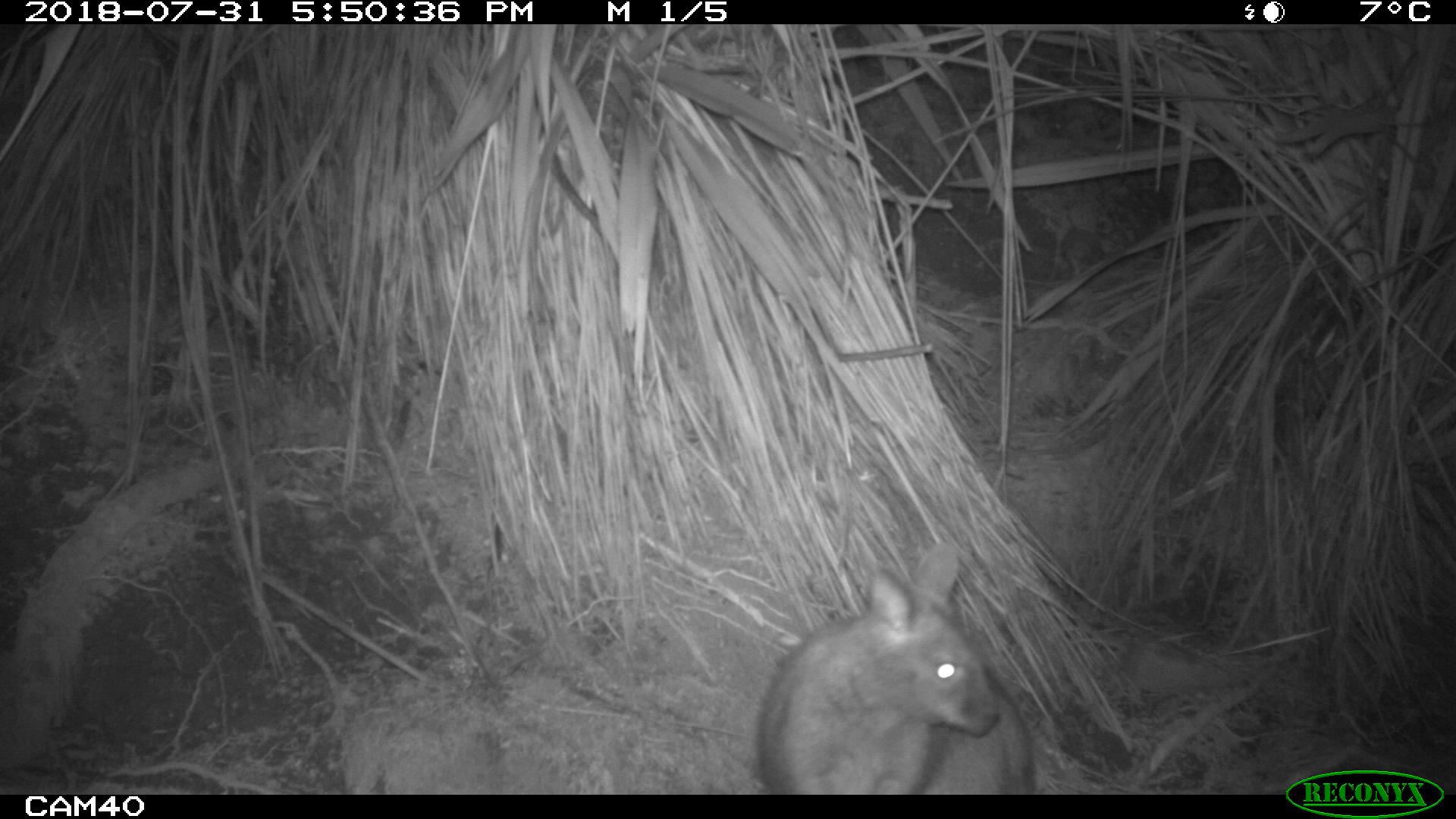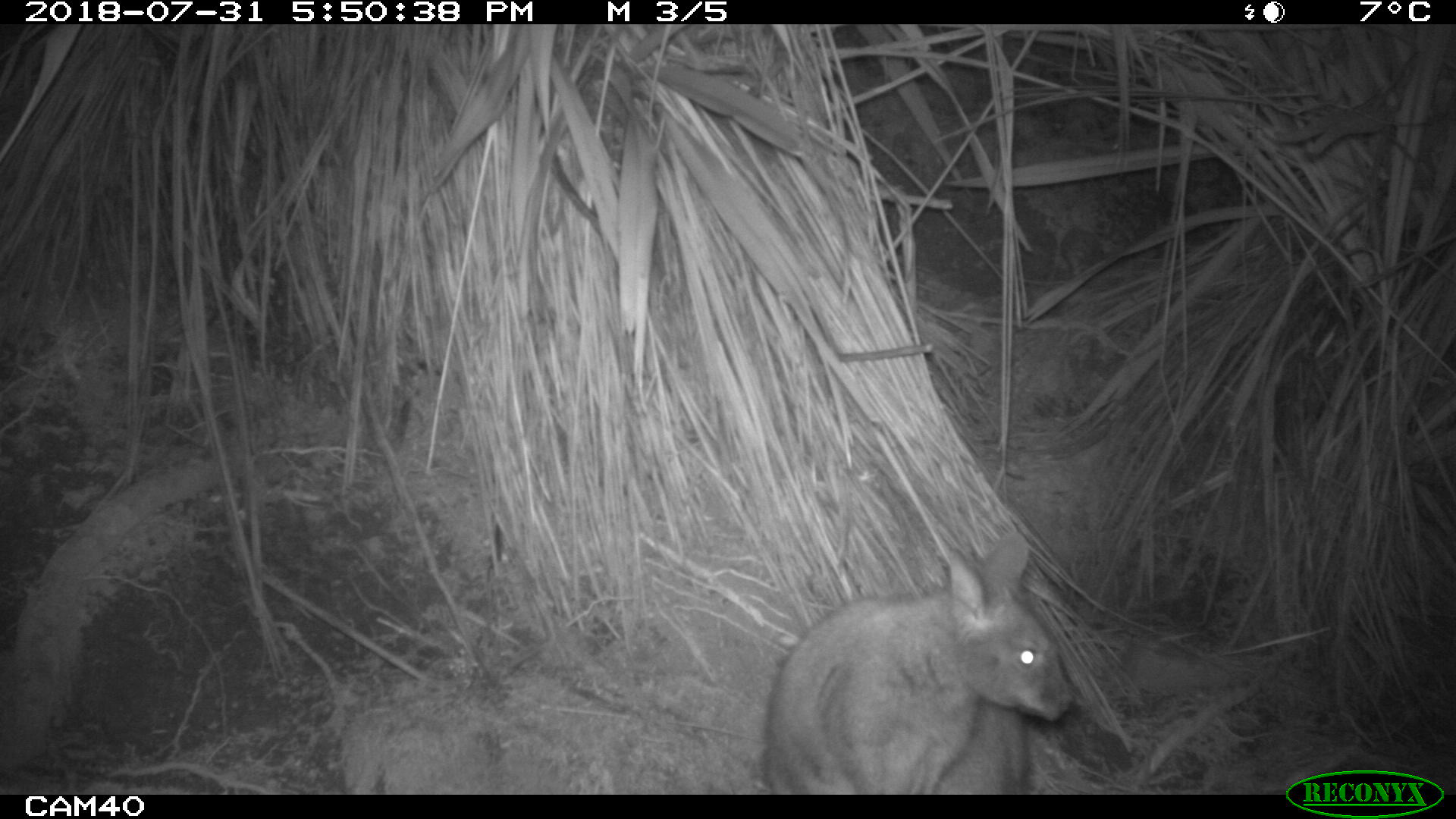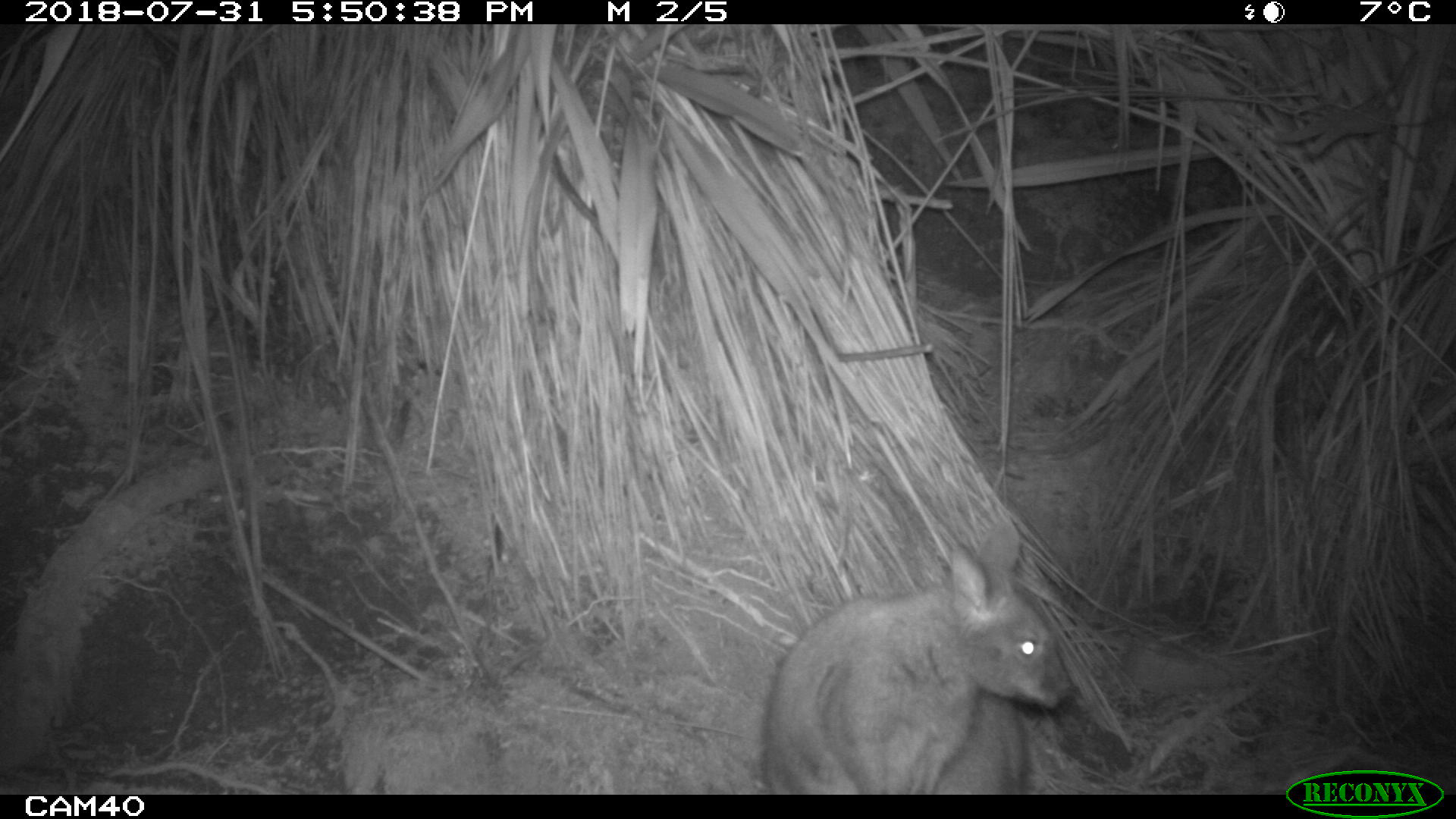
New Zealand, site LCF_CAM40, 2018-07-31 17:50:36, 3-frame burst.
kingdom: Animalia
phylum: Chordata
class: Mammalia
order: Diprotodontia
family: Macropodidae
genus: Notamacropus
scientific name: Notamacropus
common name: wallaby